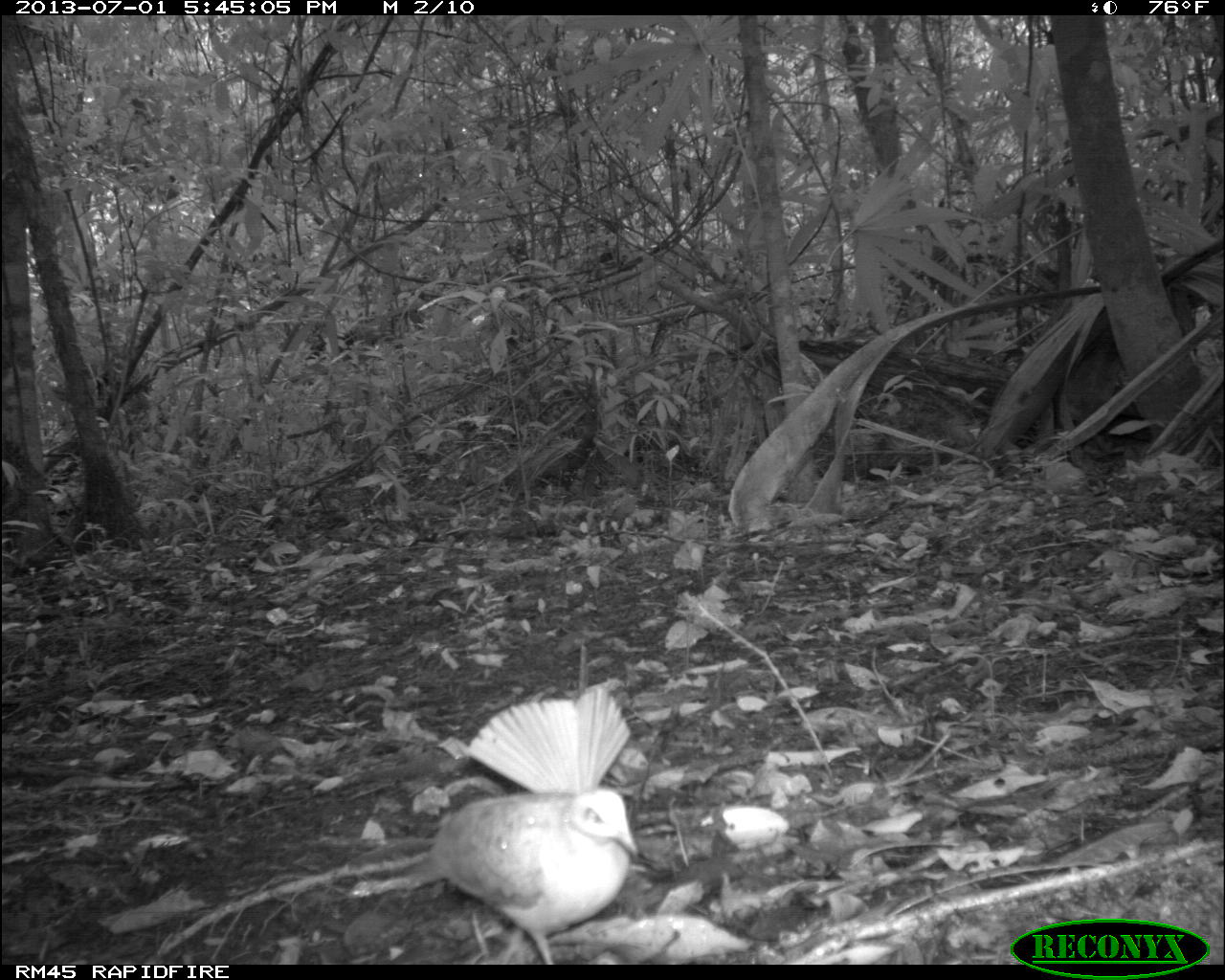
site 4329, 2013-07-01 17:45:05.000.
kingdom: Animalia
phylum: Chordata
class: Aves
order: Columbiformes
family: Columbidae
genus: Geotrygon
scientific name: Geotrygon montana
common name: ruddy quail-dove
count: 1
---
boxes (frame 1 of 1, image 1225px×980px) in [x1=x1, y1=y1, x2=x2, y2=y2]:
geotrygon montana: [x1=341, y1=786, x2=641, y2=961]